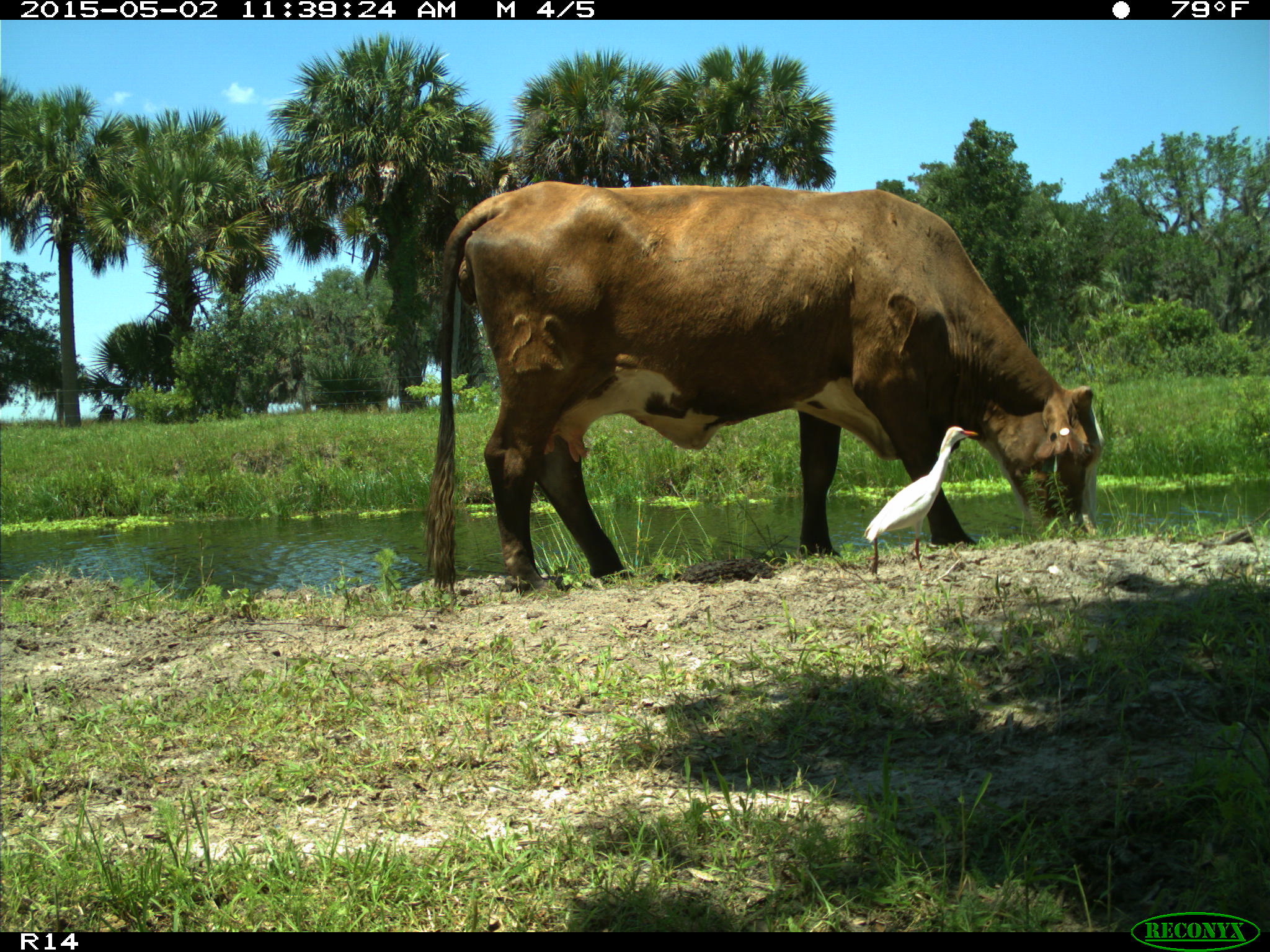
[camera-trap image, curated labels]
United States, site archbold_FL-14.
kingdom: Animalia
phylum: Chordata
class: Mammalia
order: Artiodactyla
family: Bovidae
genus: Bos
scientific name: Bos taurus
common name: domestic cow